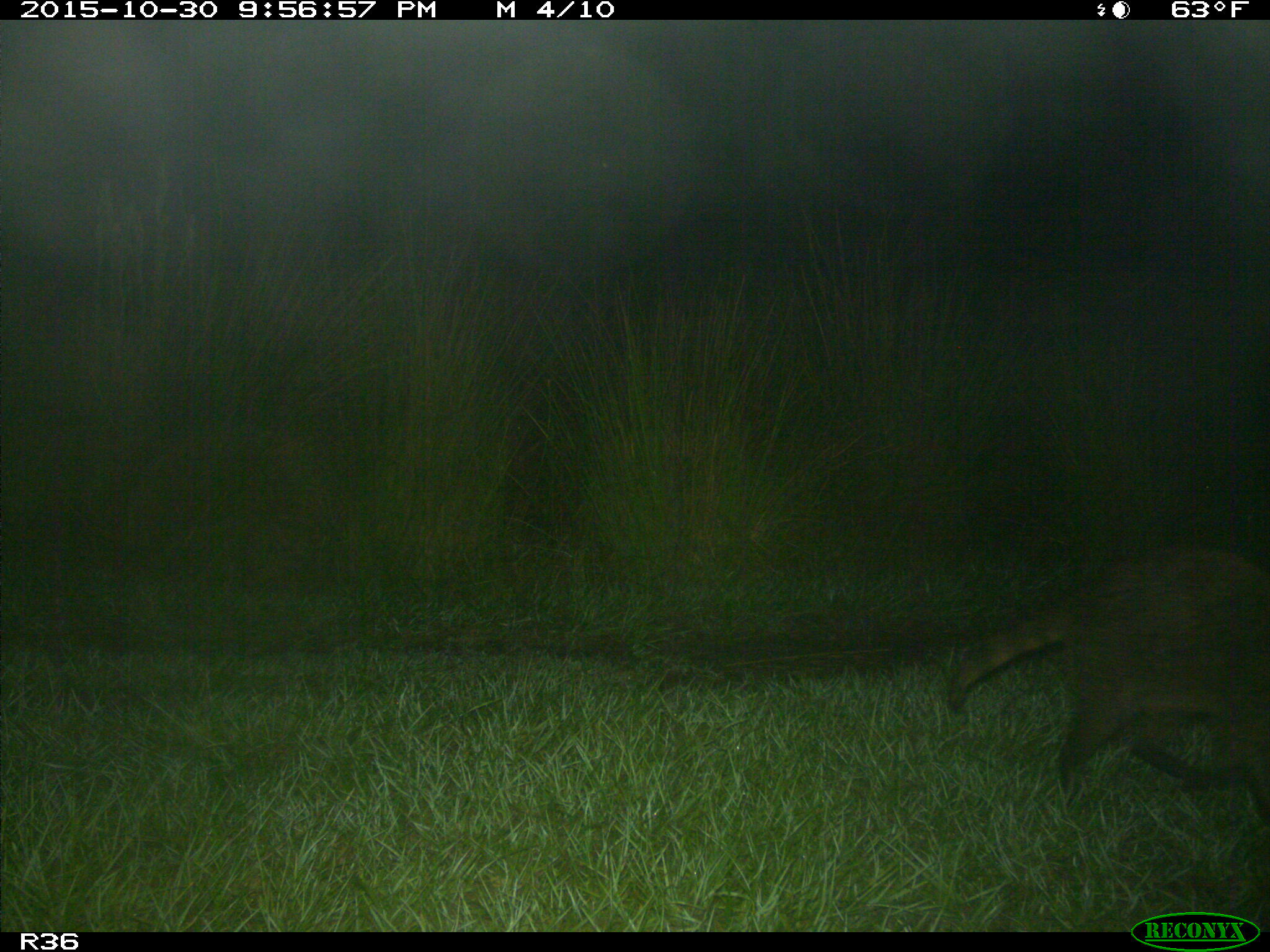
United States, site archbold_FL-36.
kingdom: Animalia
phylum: Chordata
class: Mammalia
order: Carnivora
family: Procyonidae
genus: Procyon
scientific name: Procyon lotor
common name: common raccoon